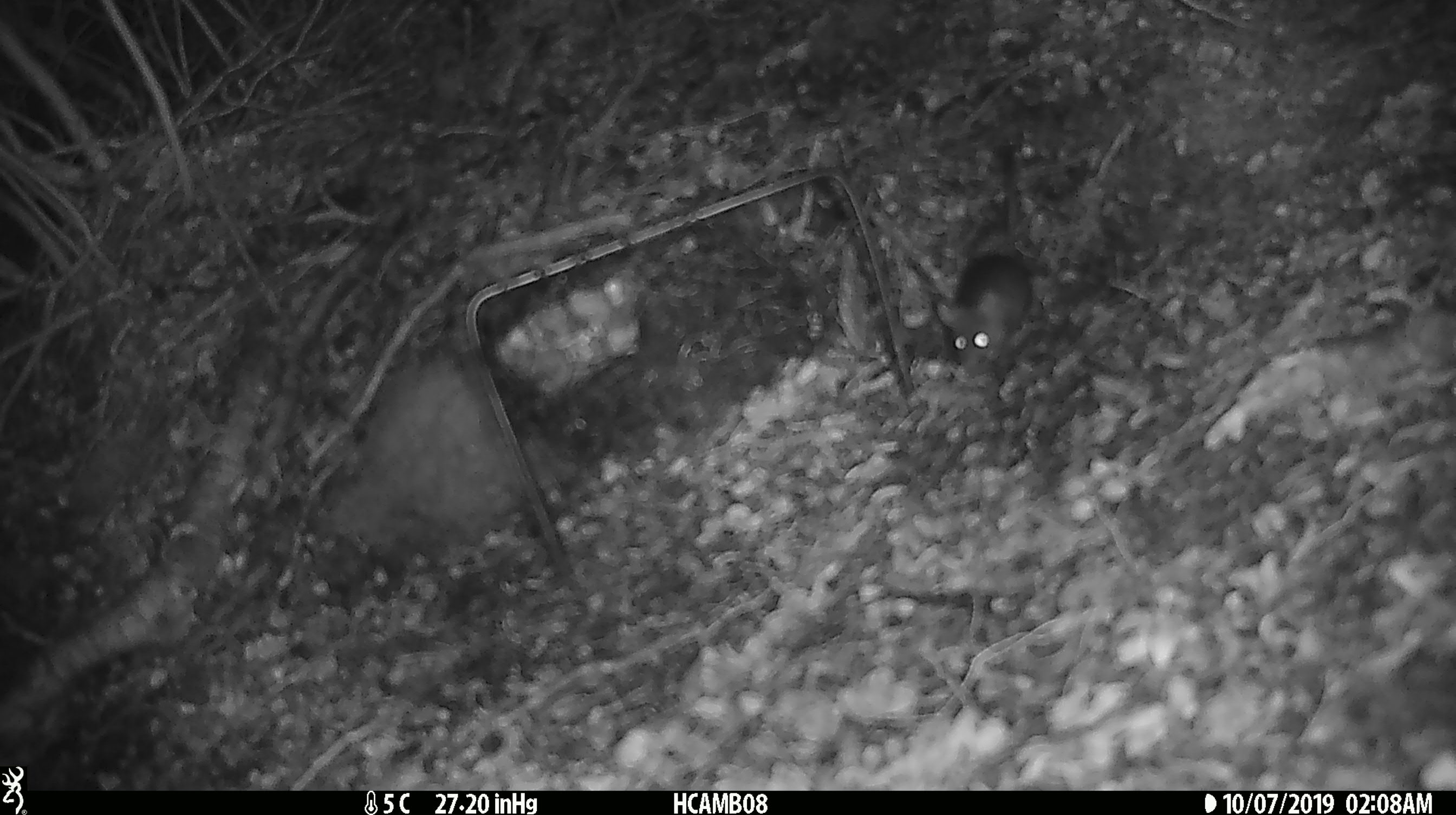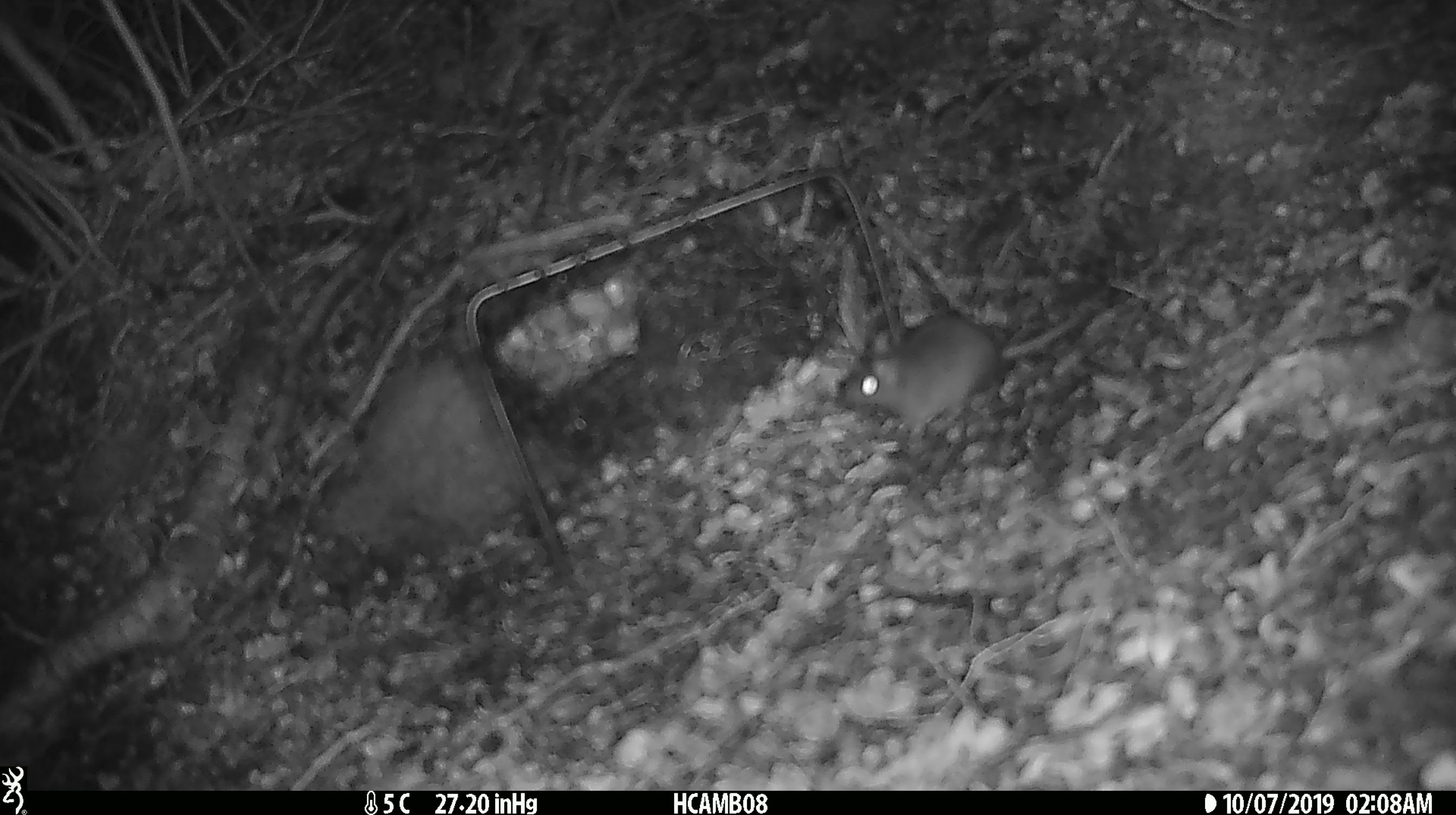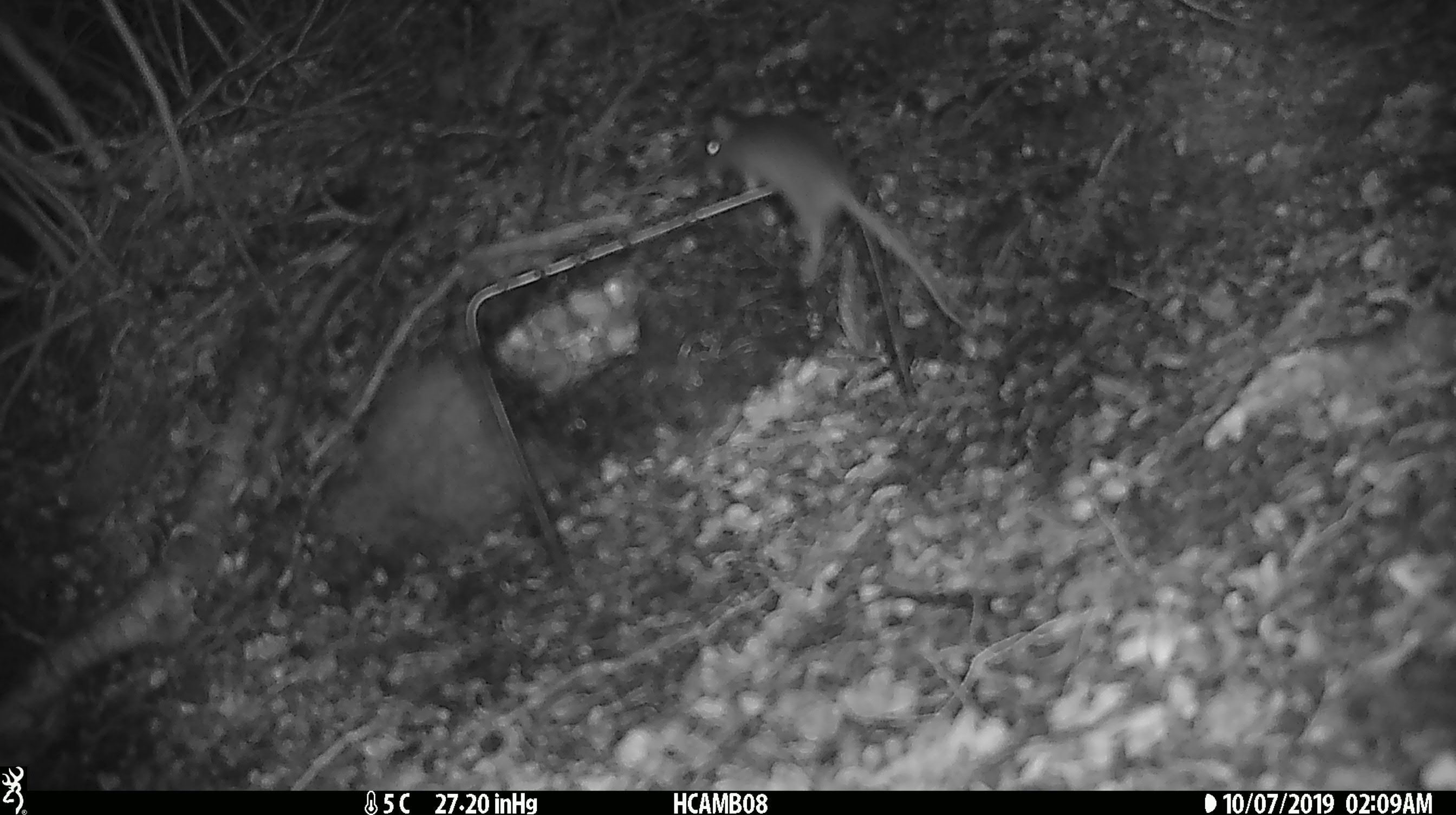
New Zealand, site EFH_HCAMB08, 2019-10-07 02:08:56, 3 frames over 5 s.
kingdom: Animalia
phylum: Chordata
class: Mammalia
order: Rodentia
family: Muridae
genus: Mus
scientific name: Mus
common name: mouse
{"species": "mouse (Mus)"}